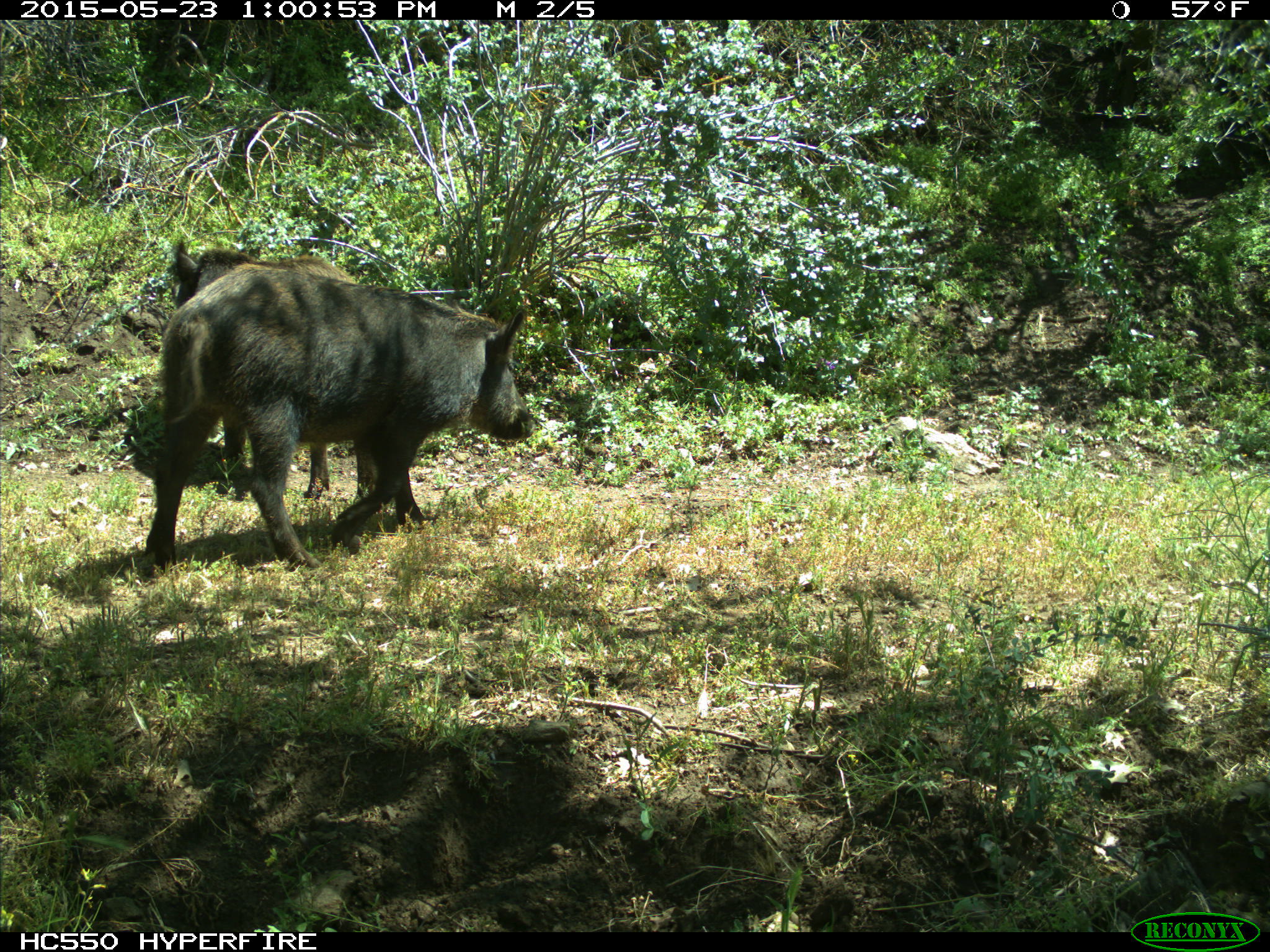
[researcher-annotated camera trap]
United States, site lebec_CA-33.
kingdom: Animalia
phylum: Chordata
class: Mammalia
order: Artiodactyla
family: Suidae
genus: Sus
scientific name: Sus scrofa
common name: wild boar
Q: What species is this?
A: Sus scrofa (wild boar).